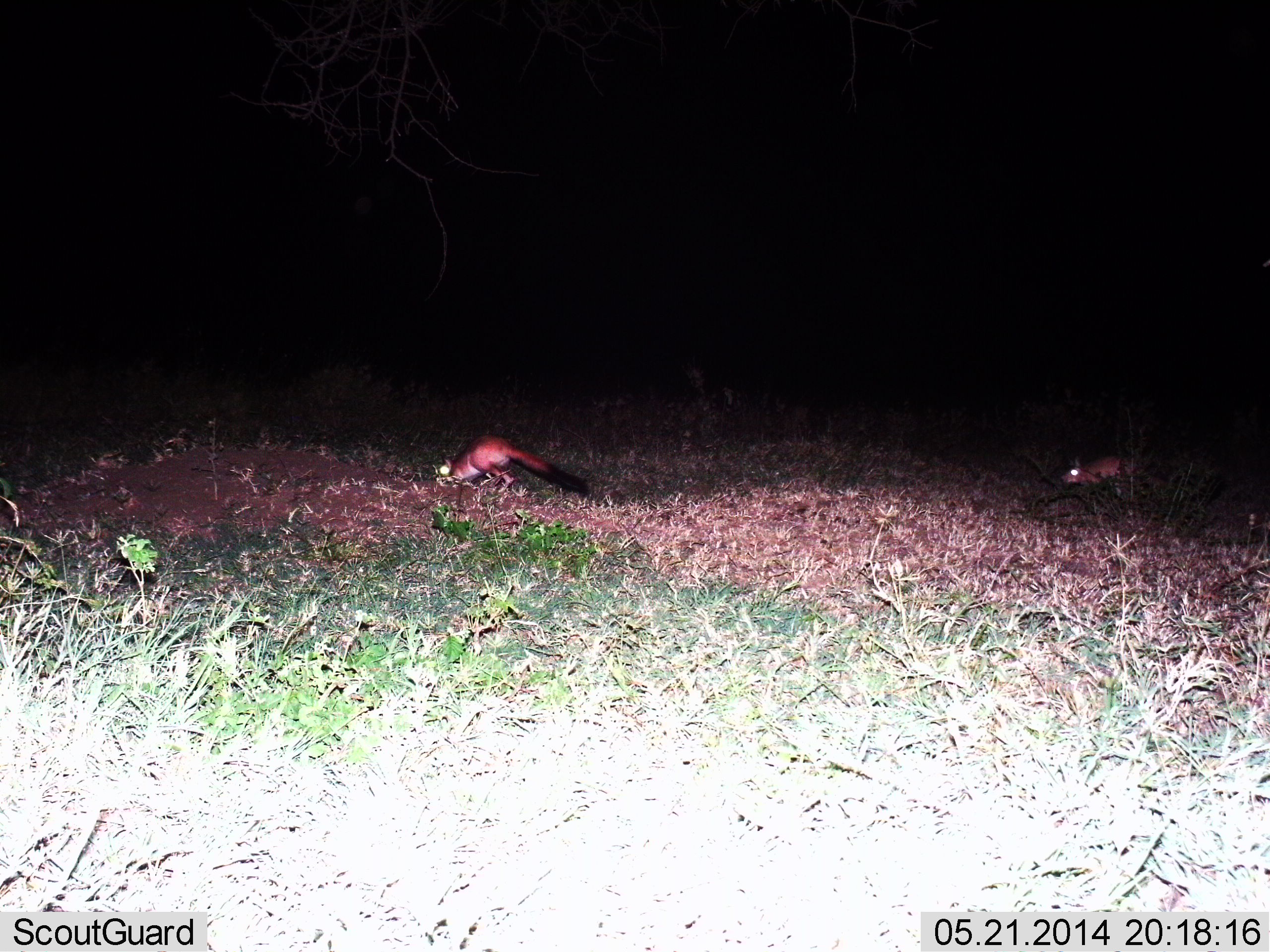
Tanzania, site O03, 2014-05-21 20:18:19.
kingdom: Animalia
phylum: Chordata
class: Mammalia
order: Carnivora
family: Canidae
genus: Otocyon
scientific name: Otocyon megalotis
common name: bat-eared fox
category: batearedfox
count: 2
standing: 0%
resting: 0%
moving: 80%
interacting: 0%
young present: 0%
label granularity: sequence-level